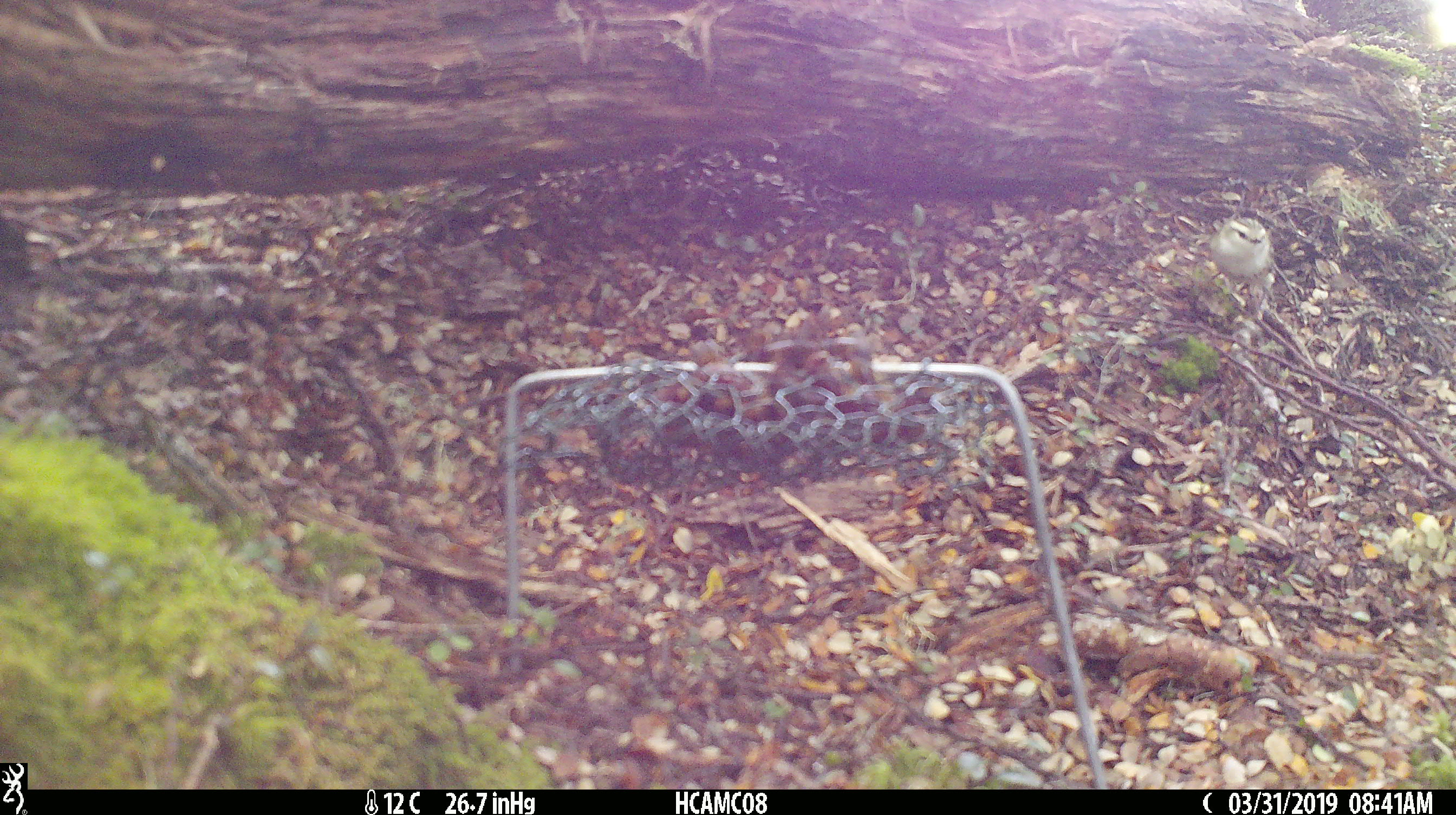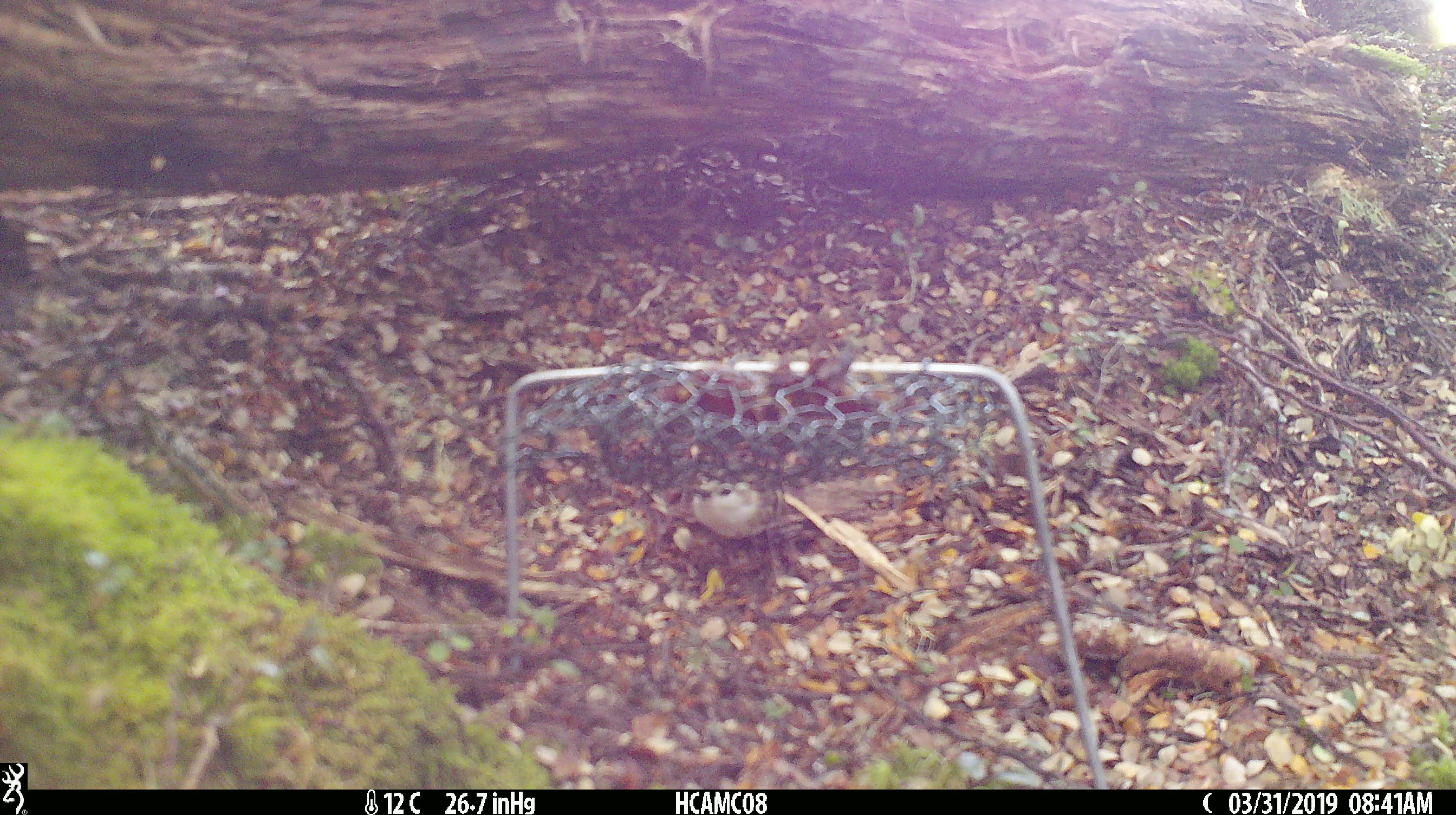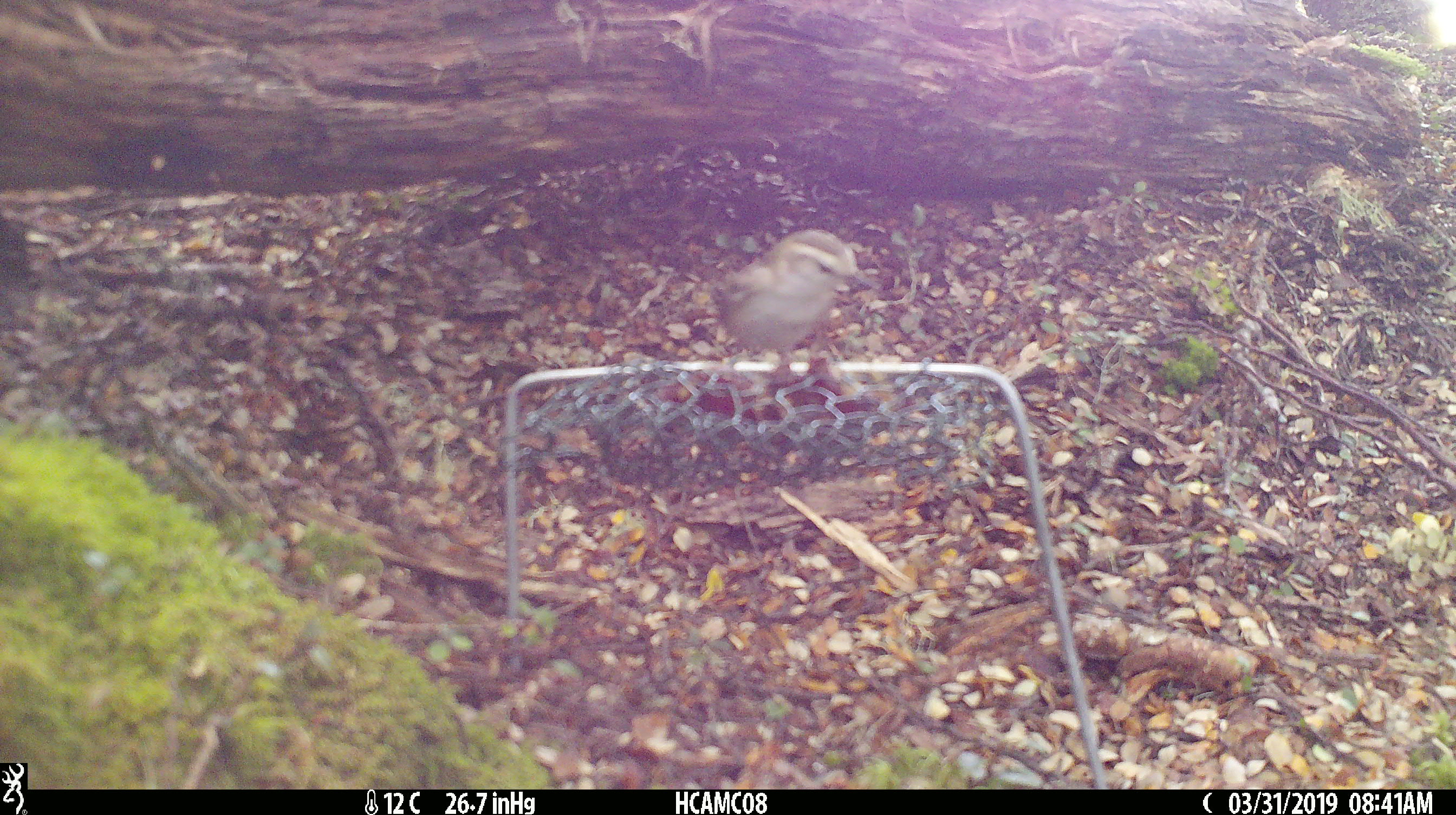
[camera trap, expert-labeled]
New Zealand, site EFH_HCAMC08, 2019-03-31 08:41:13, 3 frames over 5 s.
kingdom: Animalia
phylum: Chordata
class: Aves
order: Passeriformes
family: Acanthisittidae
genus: Acanthisitta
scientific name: Acanthisitta chloris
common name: rifleman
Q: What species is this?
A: Rifleman (Acanthisitta chloris).